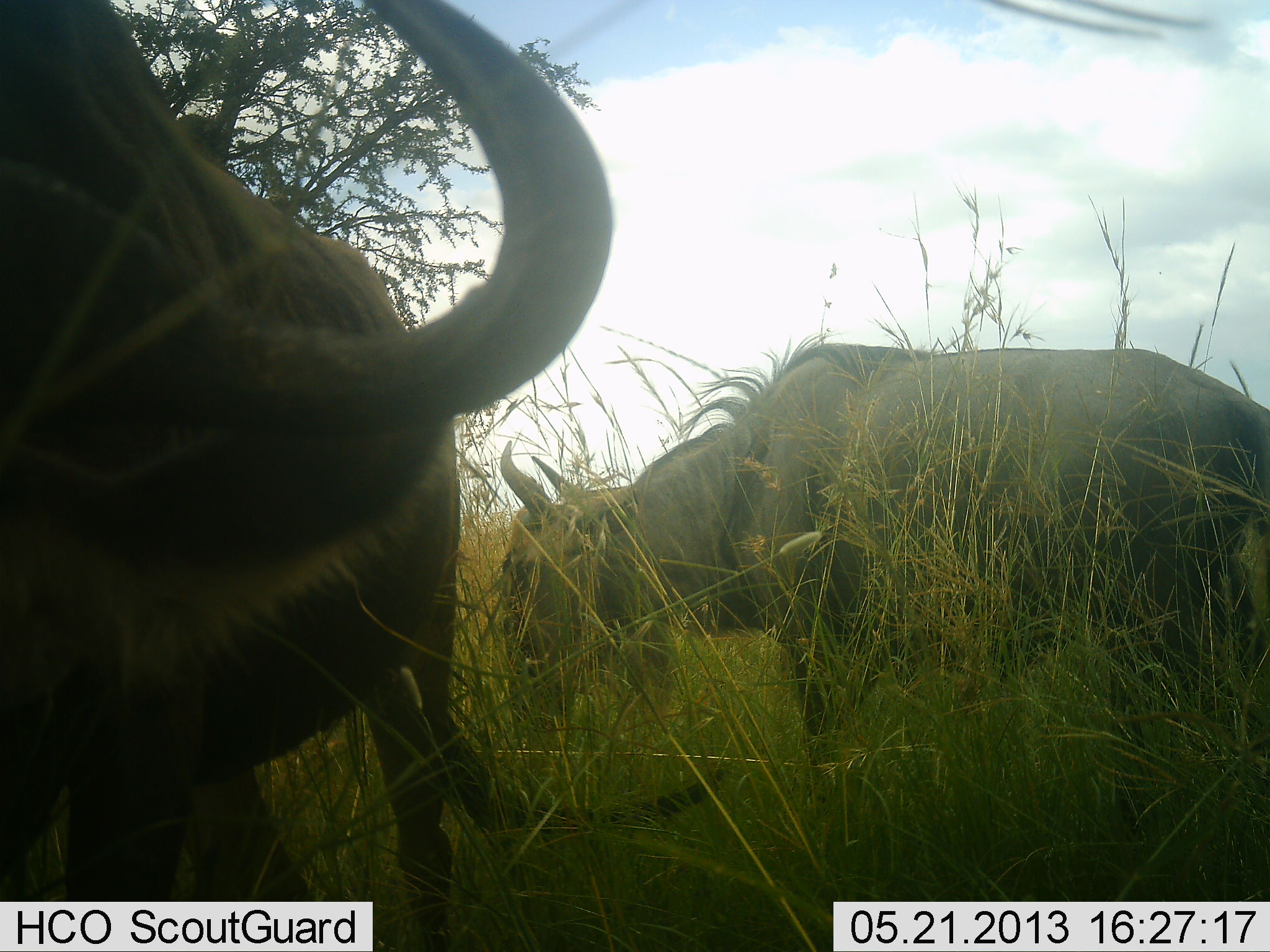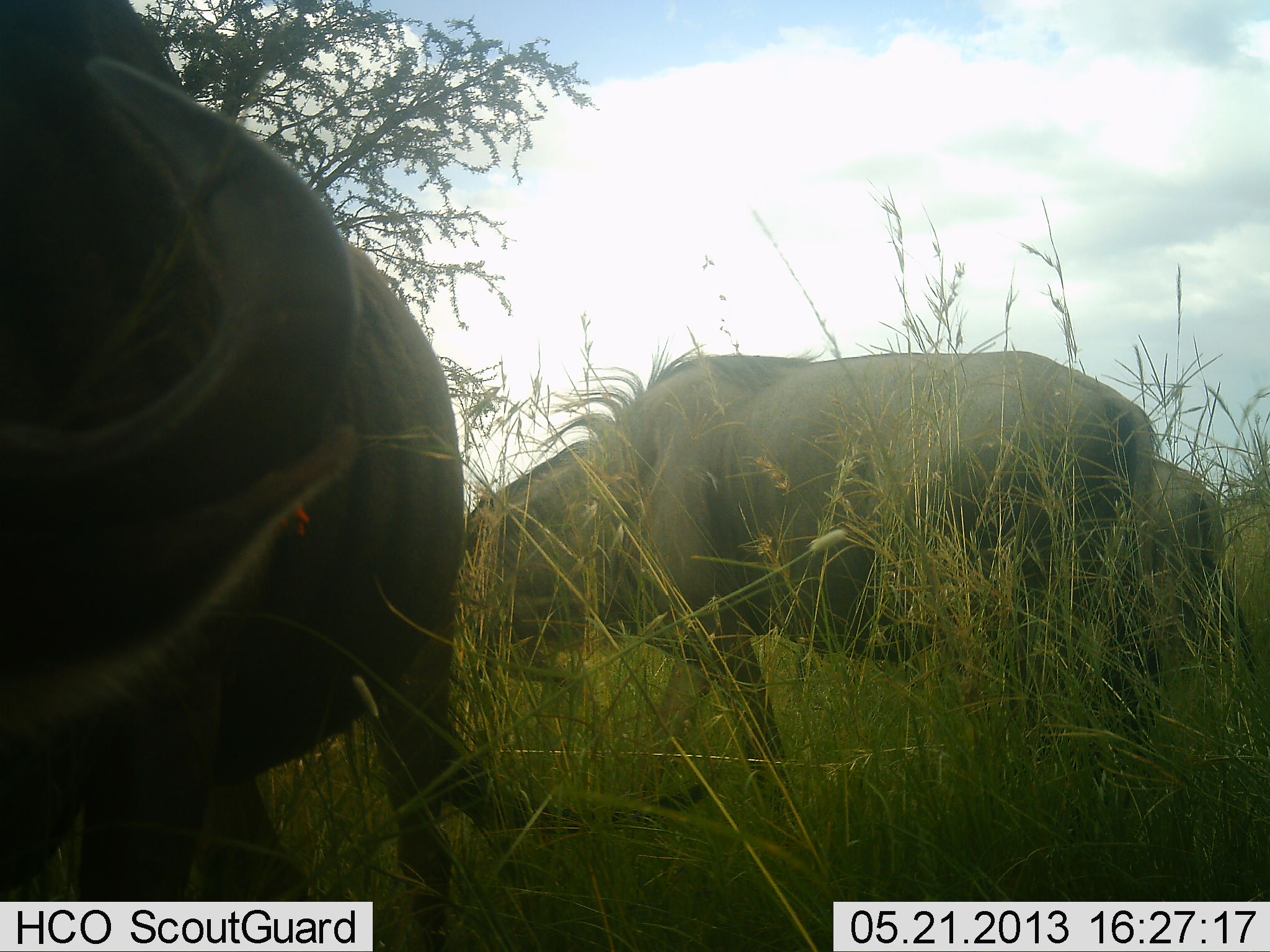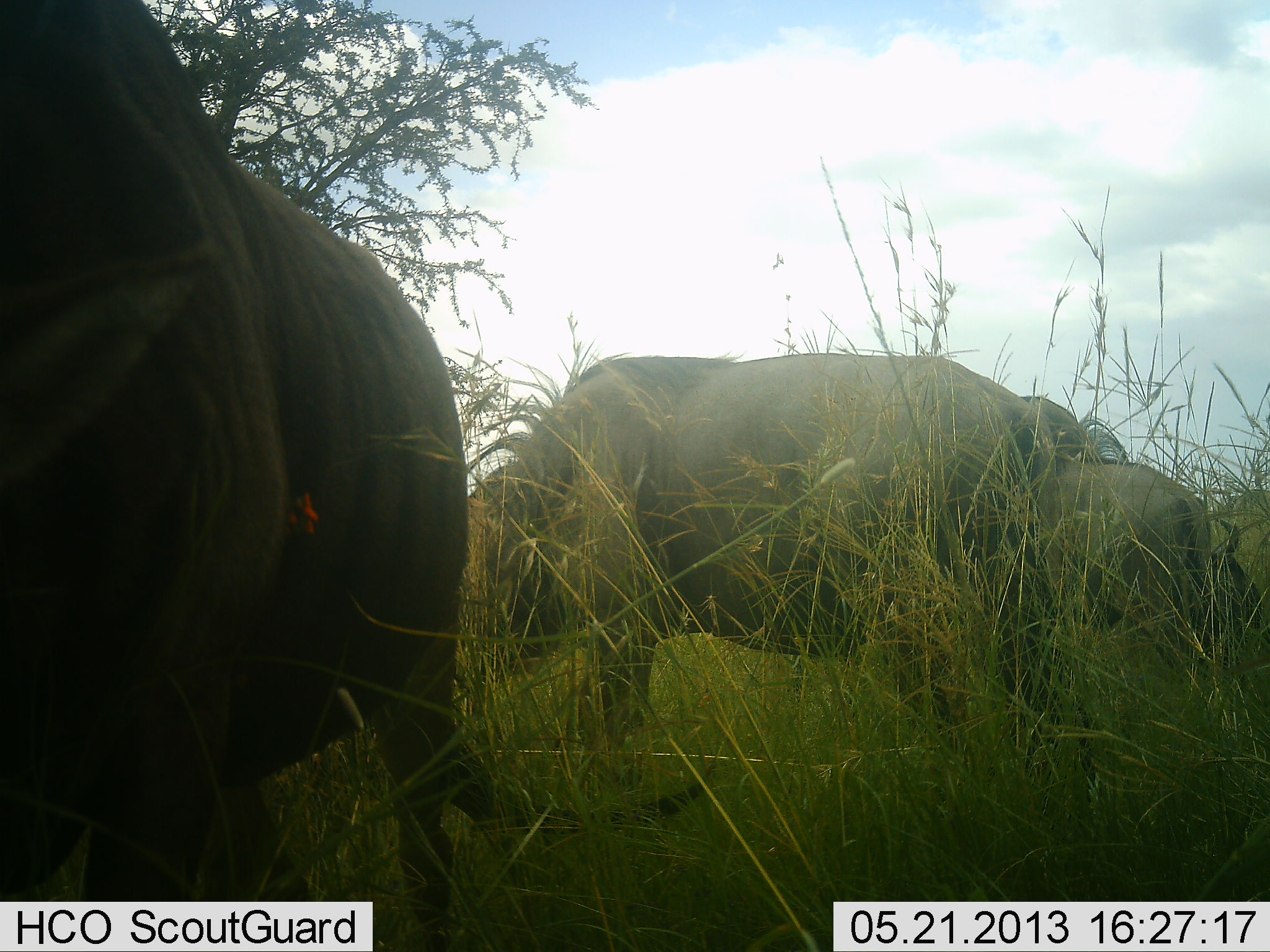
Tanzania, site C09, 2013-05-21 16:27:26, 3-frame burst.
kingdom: Animalia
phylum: Chordata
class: Mammalia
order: Artiodactyla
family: Bovidae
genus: Connochaetes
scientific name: Connochaetes taurinus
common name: blue wildebeest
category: wildebeest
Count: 3.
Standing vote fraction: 29%.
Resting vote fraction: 5%.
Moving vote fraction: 48%.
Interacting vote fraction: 5%.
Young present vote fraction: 0%.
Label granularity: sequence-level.